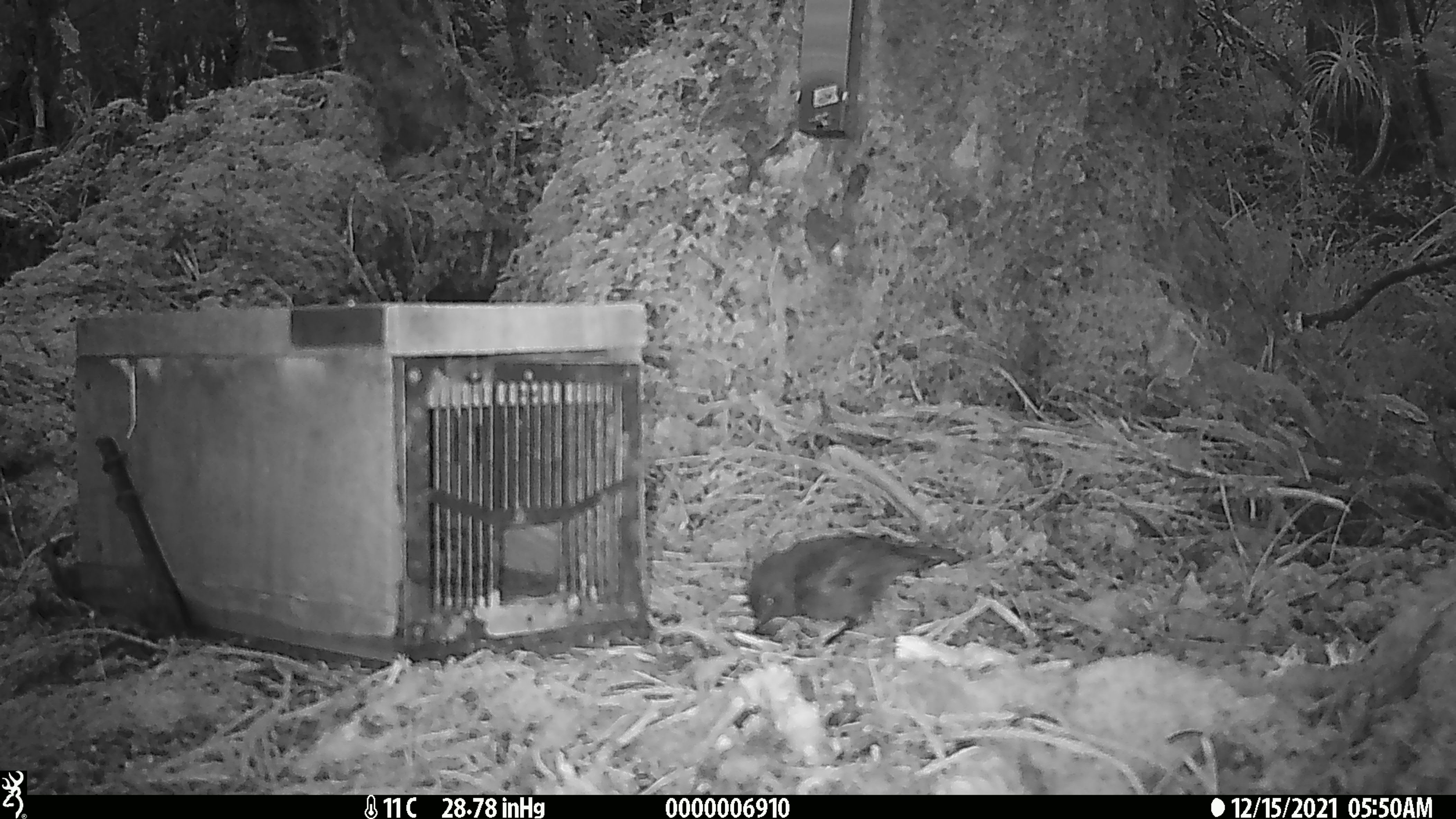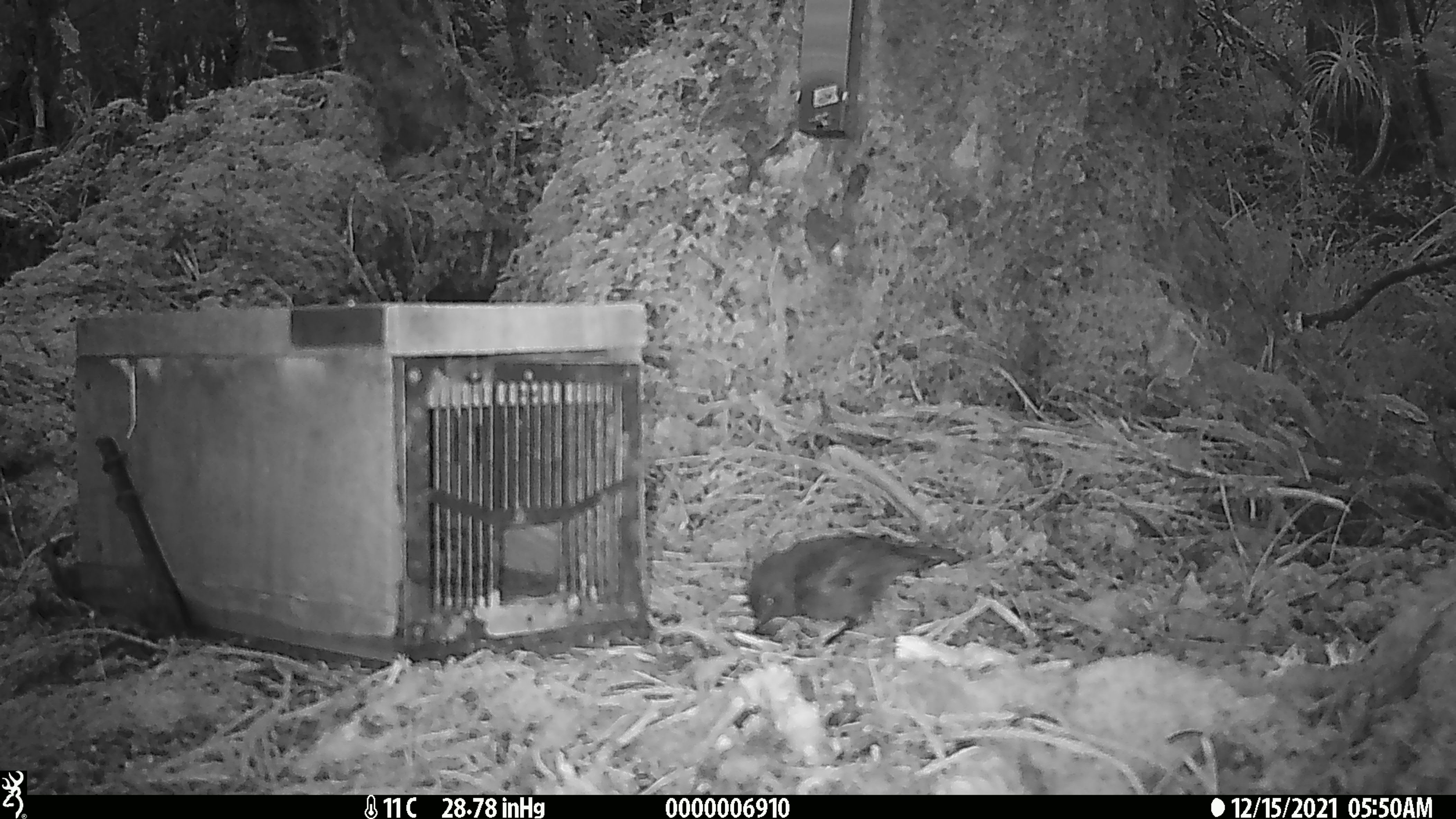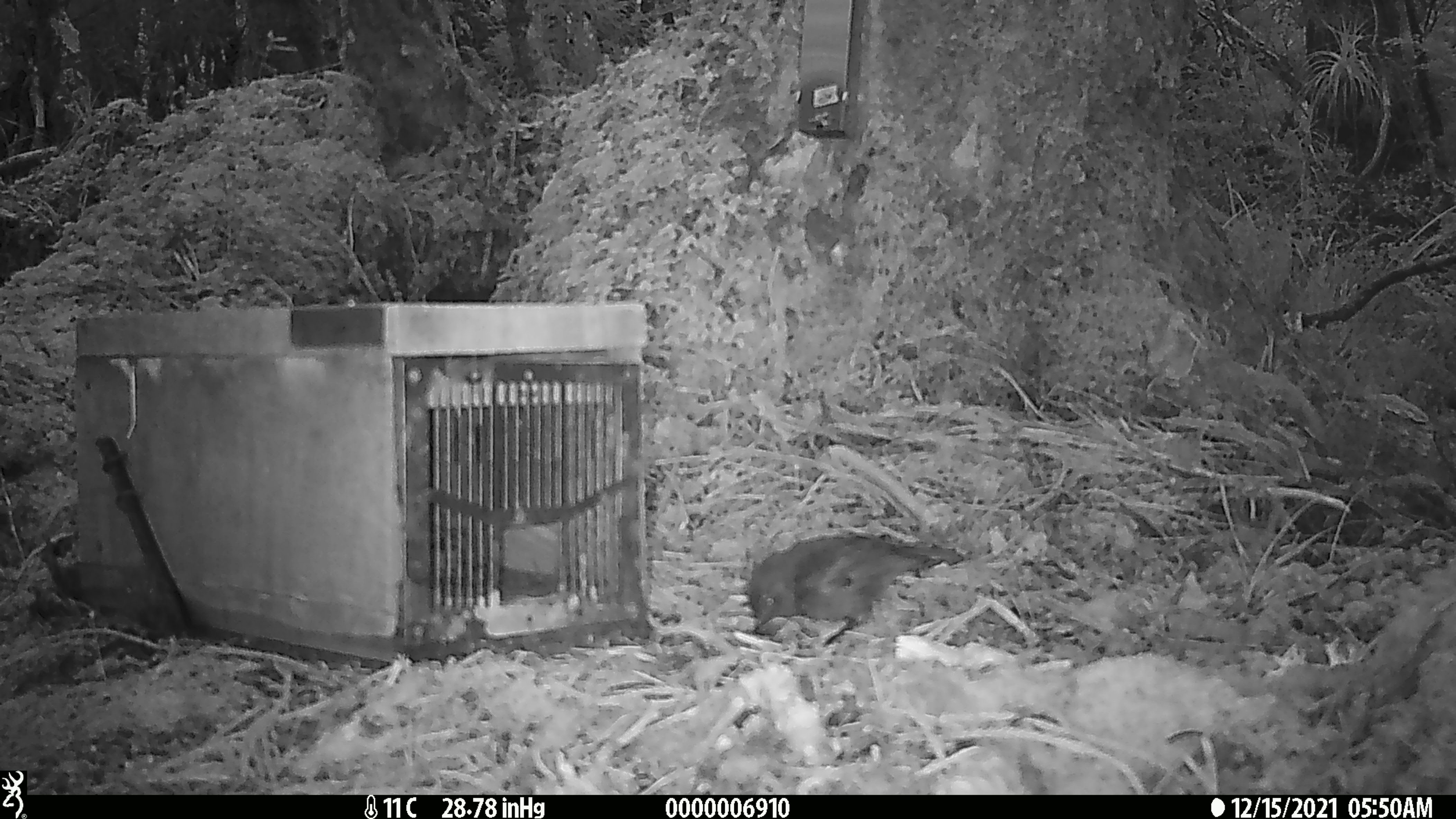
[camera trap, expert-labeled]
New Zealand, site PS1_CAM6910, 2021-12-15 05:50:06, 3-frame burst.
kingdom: Animalia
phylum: Chordata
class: Aves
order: Passeriformes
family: Petroicidae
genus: Petroica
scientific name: Petroica australis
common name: new zealand robin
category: robin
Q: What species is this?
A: Robin (new zealand robin) (Petroica australis).